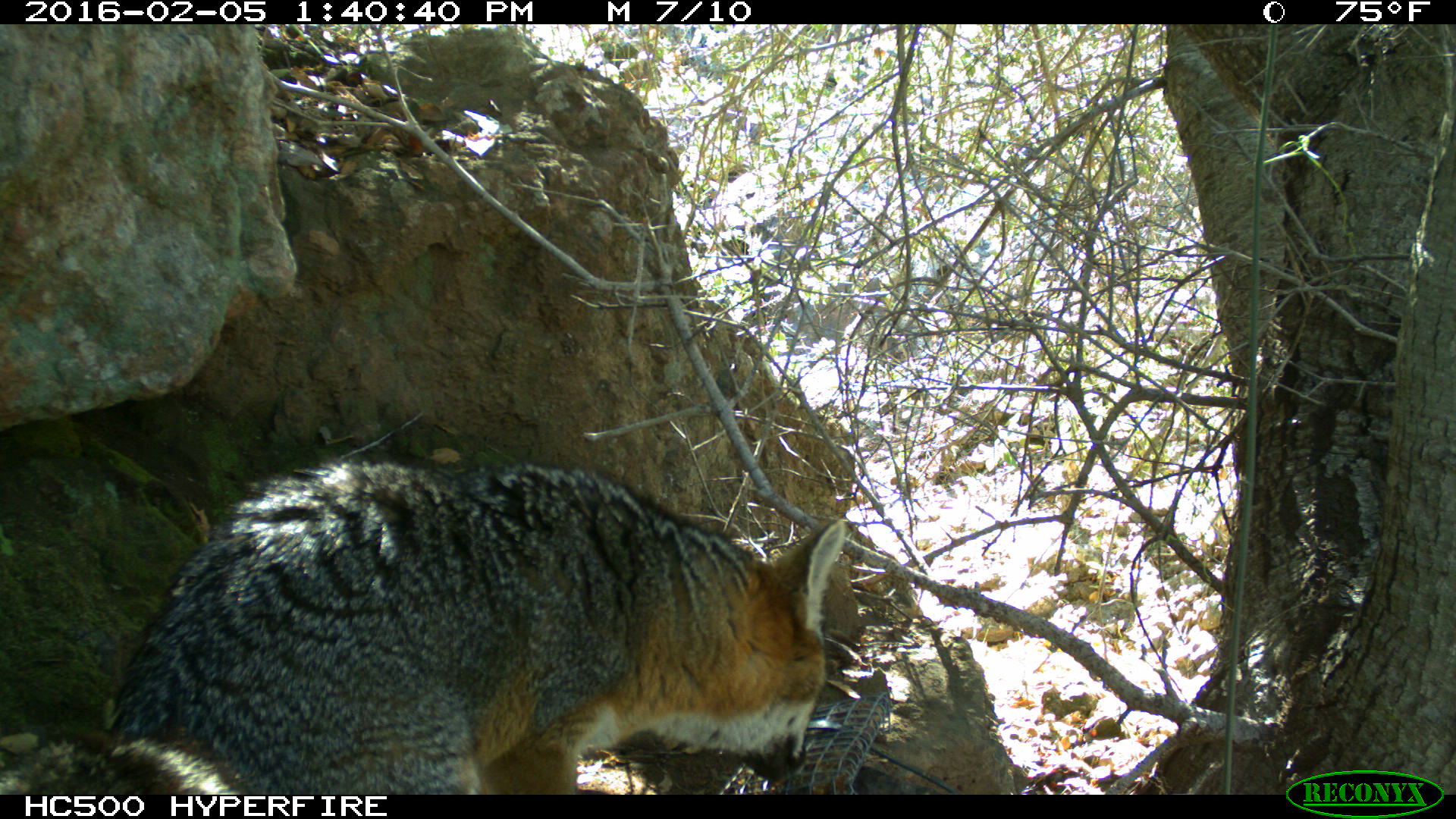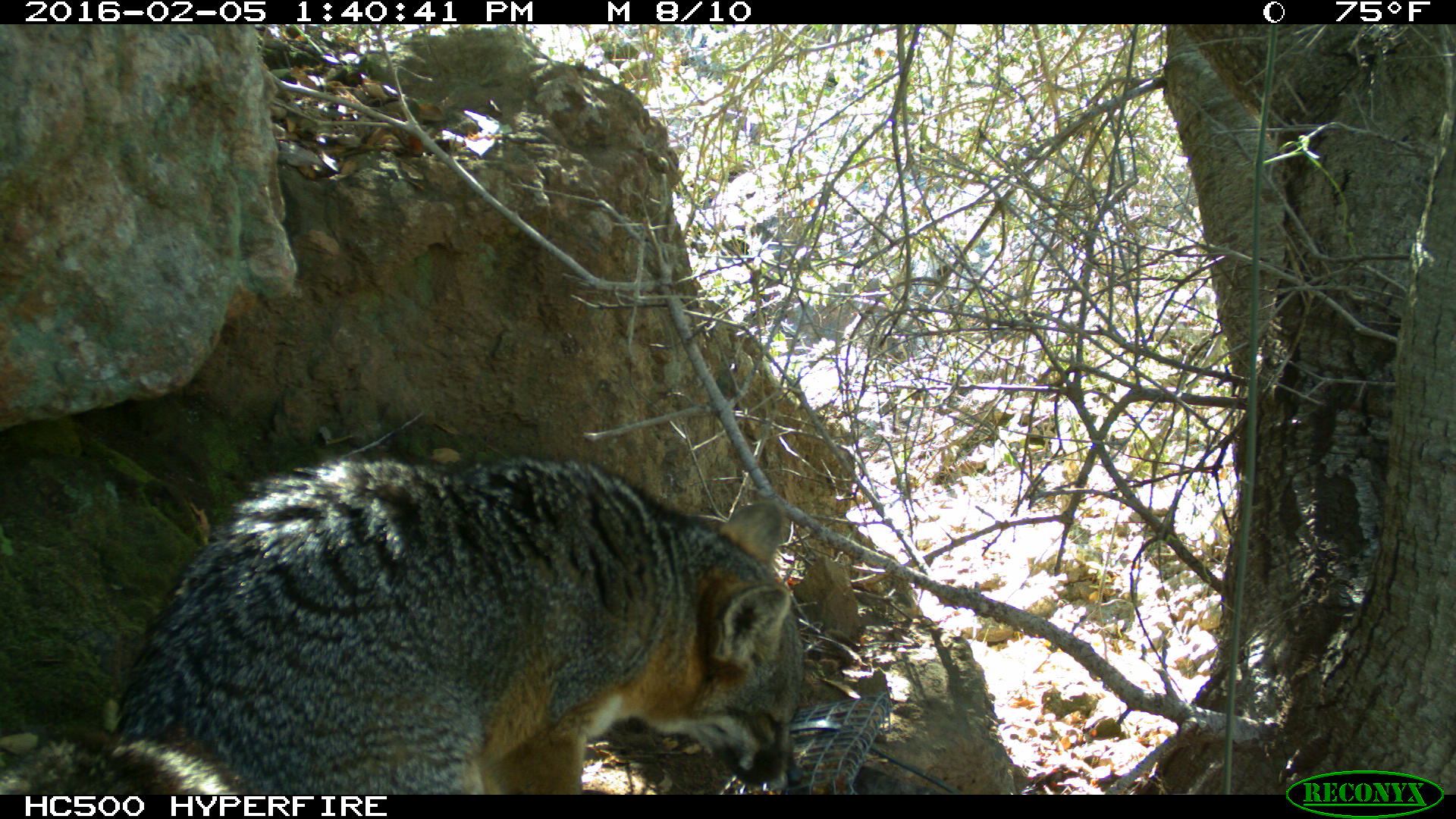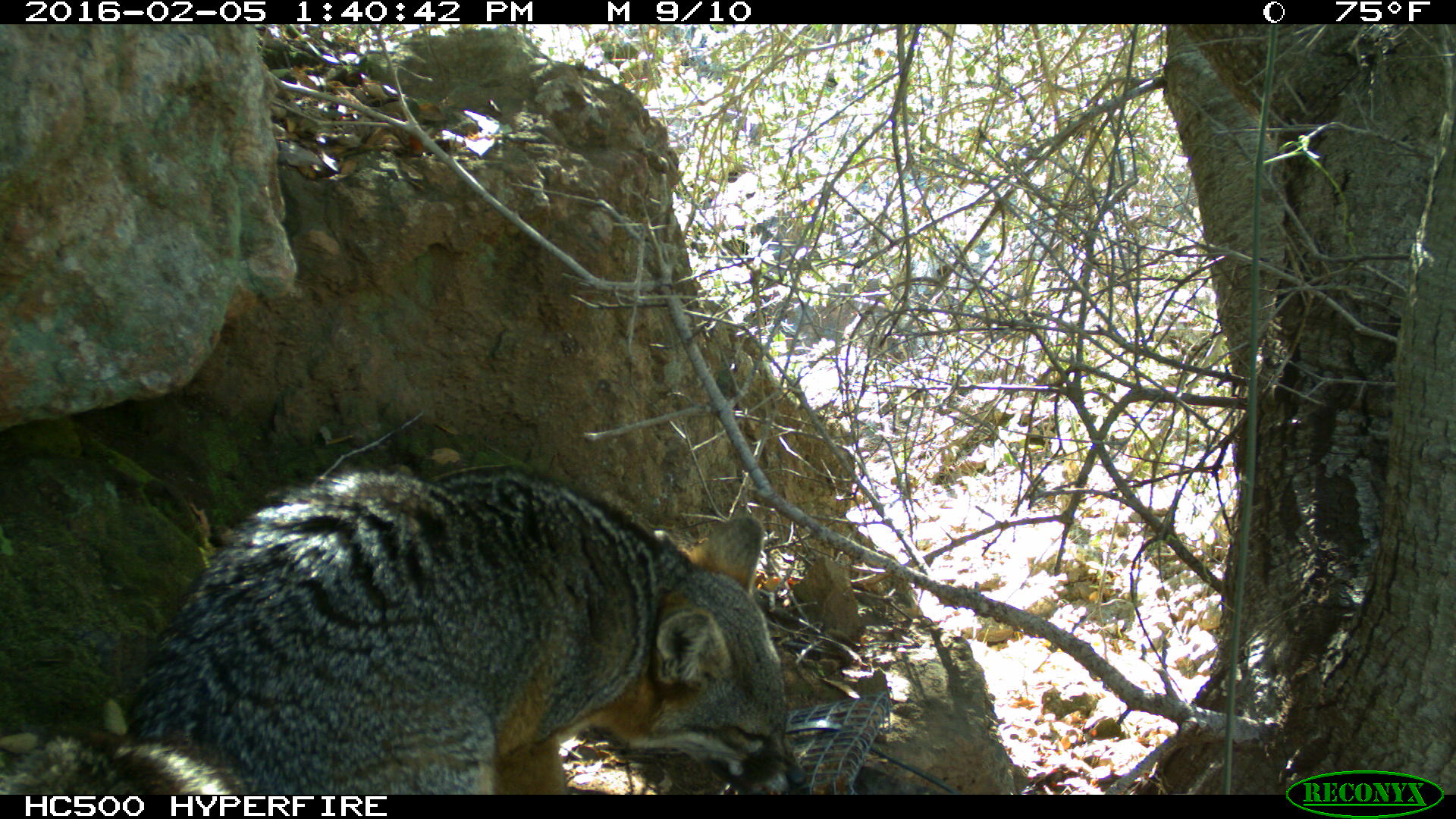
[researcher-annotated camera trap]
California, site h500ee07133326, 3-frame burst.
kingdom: Animalia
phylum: Chordata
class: Mammalia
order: Carnivora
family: Canidae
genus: Urocyon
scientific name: Urocyon littoralis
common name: island fox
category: fox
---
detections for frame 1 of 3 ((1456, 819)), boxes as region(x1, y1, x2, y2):
fox: region(0, 455, 845, 792)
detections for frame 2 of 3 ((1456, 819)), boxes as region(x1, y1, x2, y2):
fox: region(0, 452, 803, 795)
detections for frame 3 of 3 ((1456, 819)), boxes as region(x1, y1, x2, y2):
fox: region(0, 463, 806, 794)